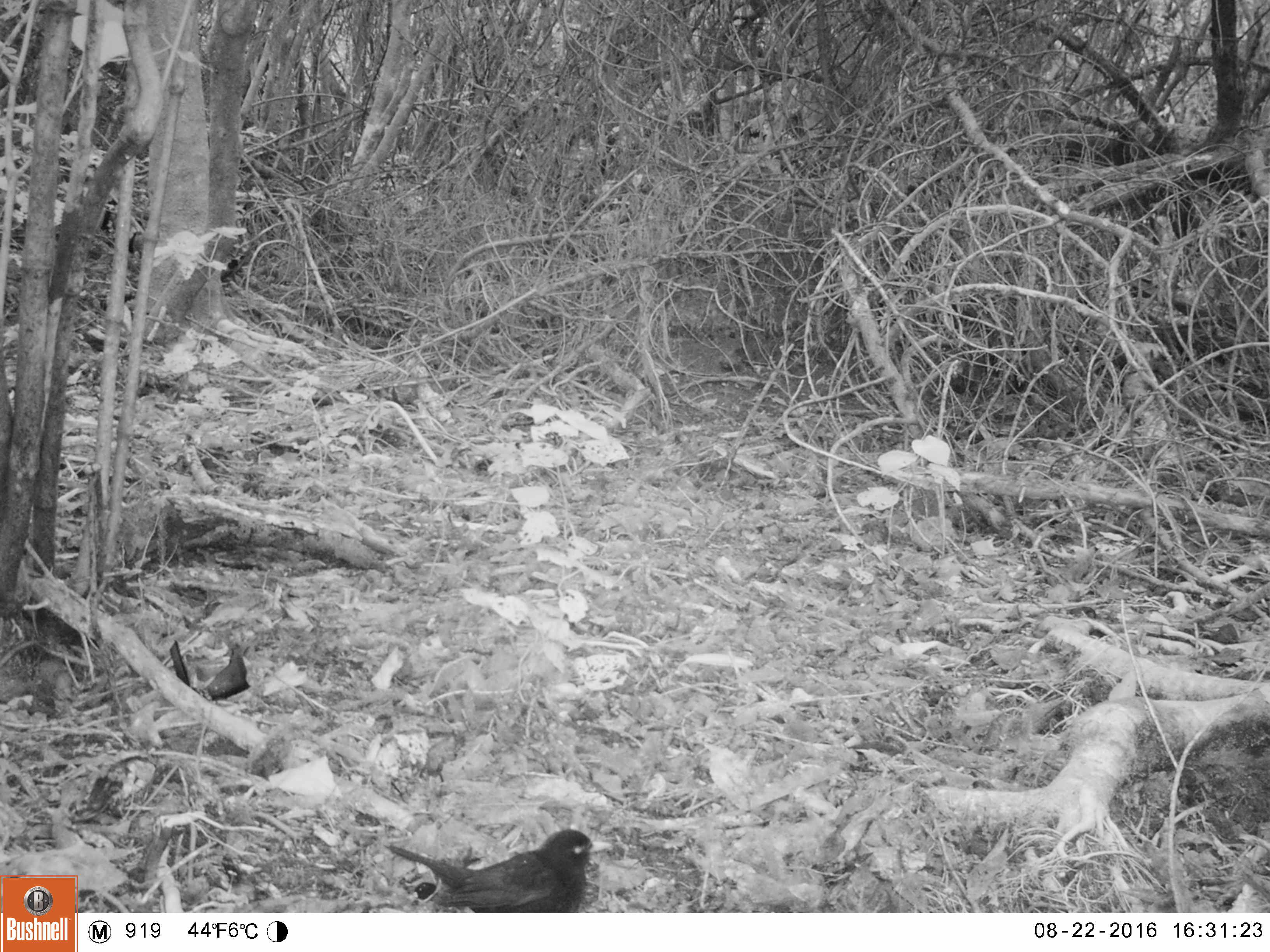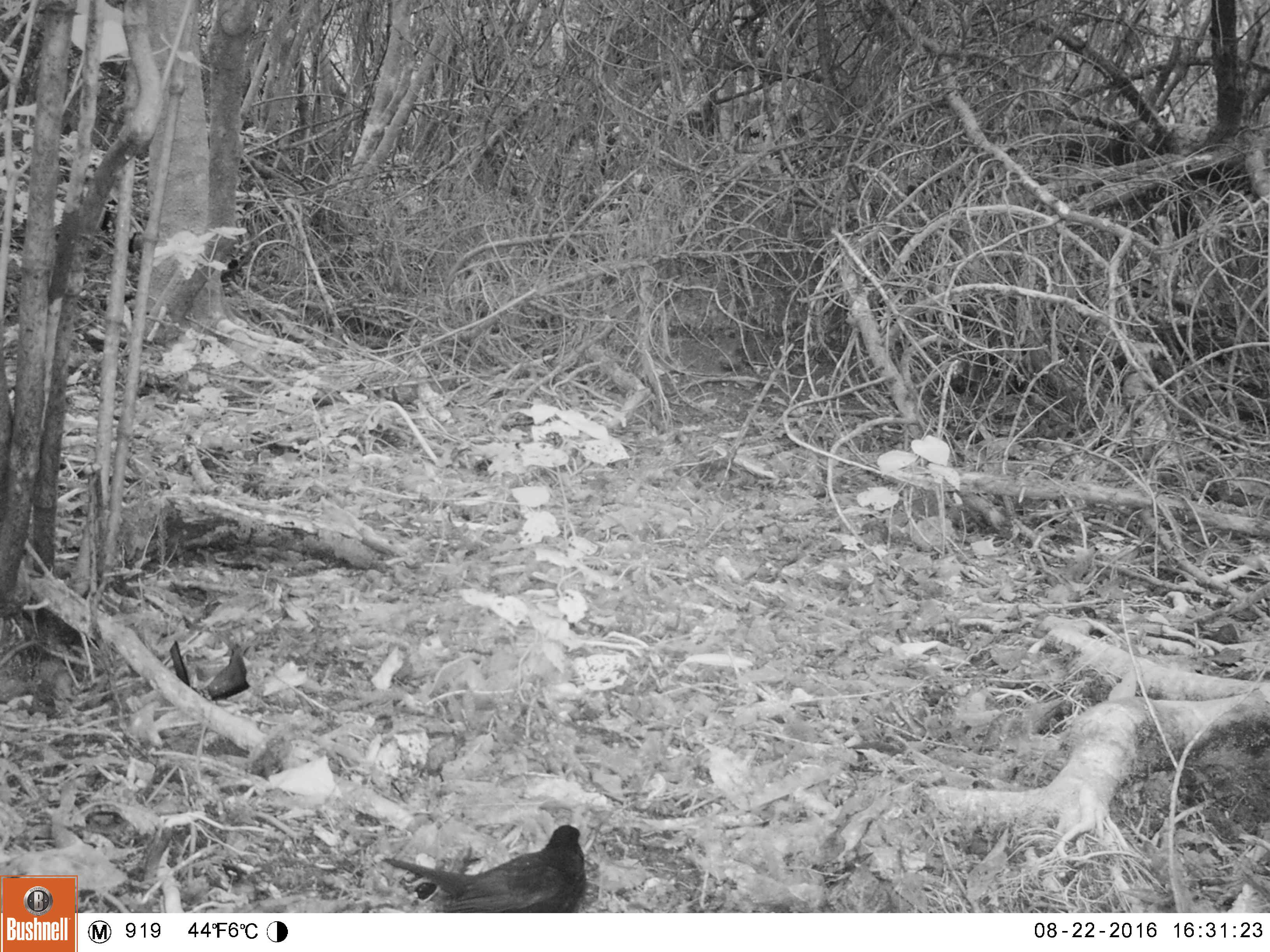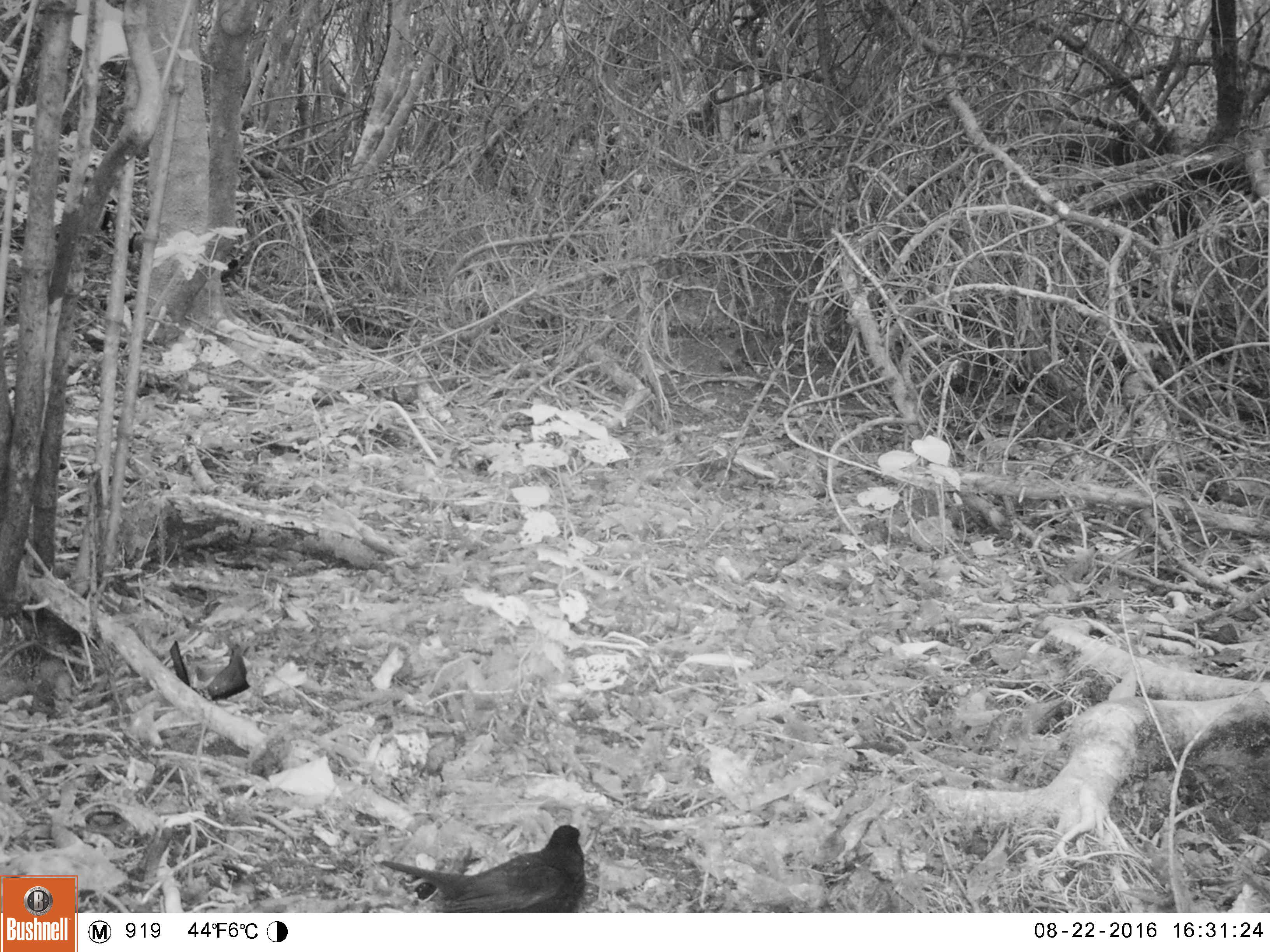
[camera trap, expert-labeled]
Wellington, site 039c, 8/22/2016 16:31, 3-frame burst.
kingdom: Animalia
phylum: Chordata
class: Aves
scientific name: Aves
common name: bird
Bird (Aves).